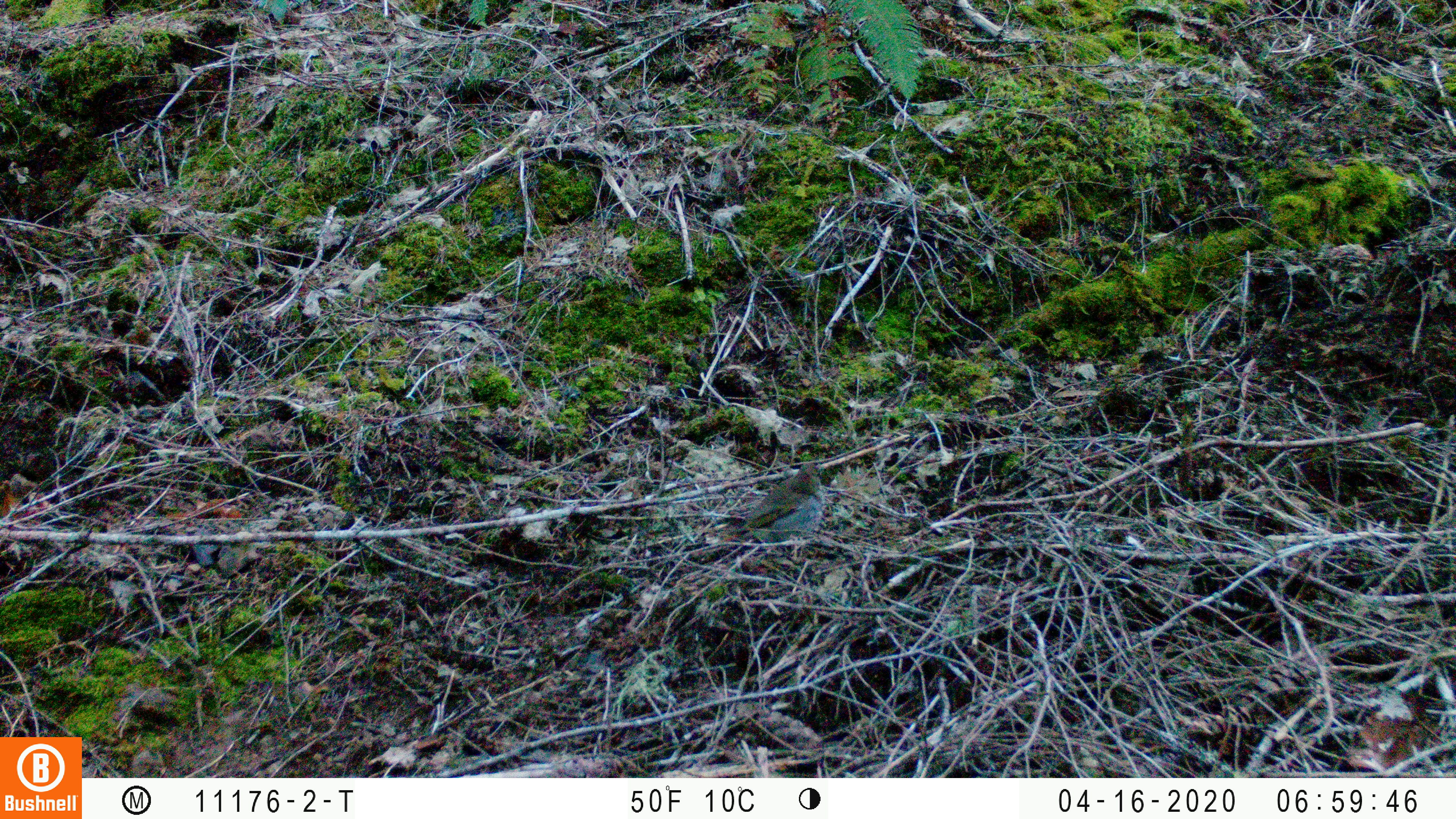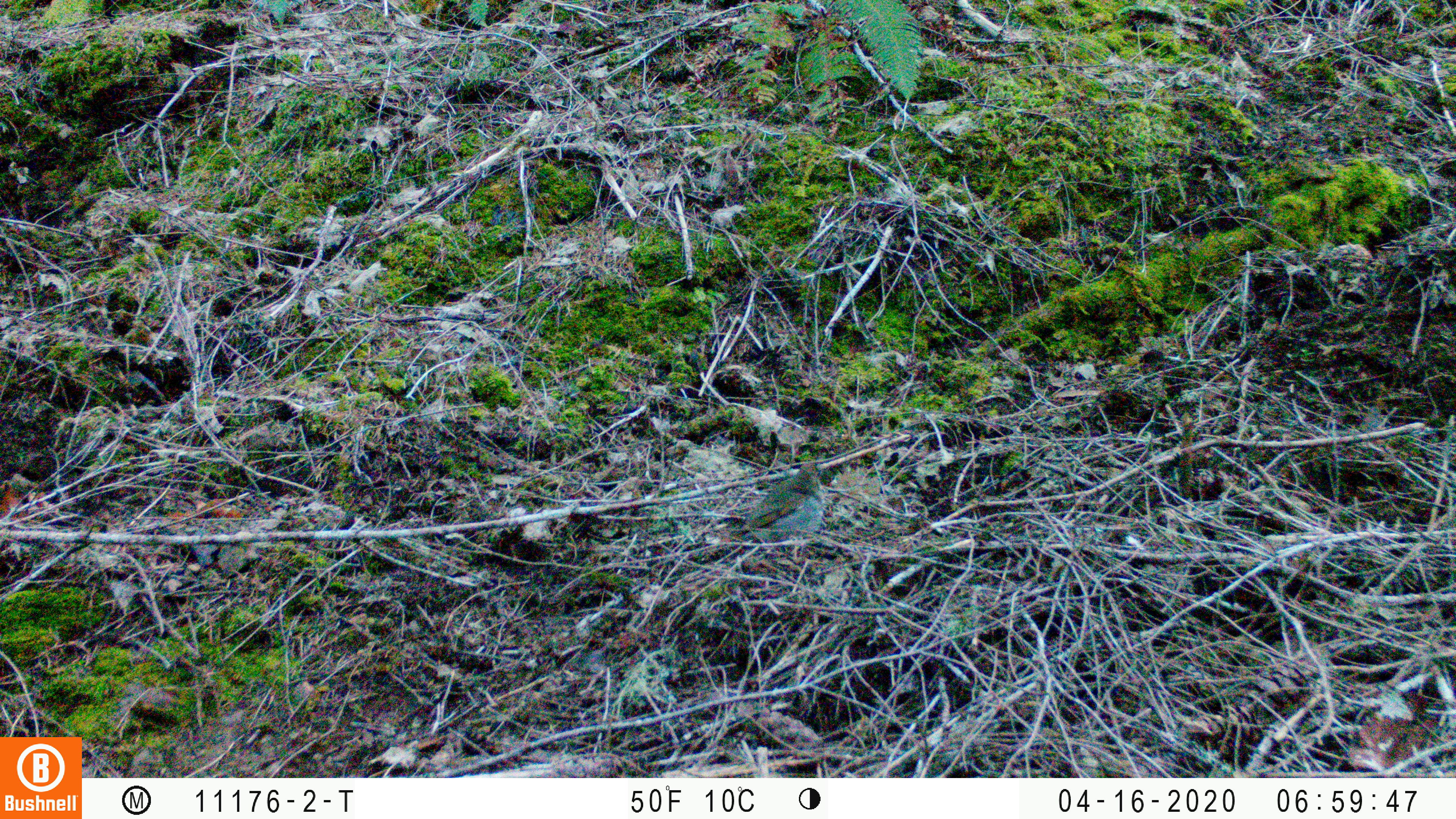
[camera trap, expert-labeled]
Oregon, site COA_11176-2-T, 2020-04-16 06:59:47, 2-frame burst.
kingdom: Animalia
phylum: Chordata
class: Aves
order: Passeriformes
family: Turdidae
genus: Catharus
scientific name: Catharus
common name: brown thrushes and nightingale-thrushes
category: catharus species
Catharus species (brown thrushes and nightingale-thrushes) (Catharus).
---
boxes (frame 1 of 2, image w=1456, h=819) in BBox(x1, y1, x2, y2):
catharus species: BBox(702, 451, 840, 573)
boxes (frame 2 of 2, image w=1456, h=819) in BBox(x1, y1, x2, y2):
catharus species: BBox(725, 450, 846, 562)